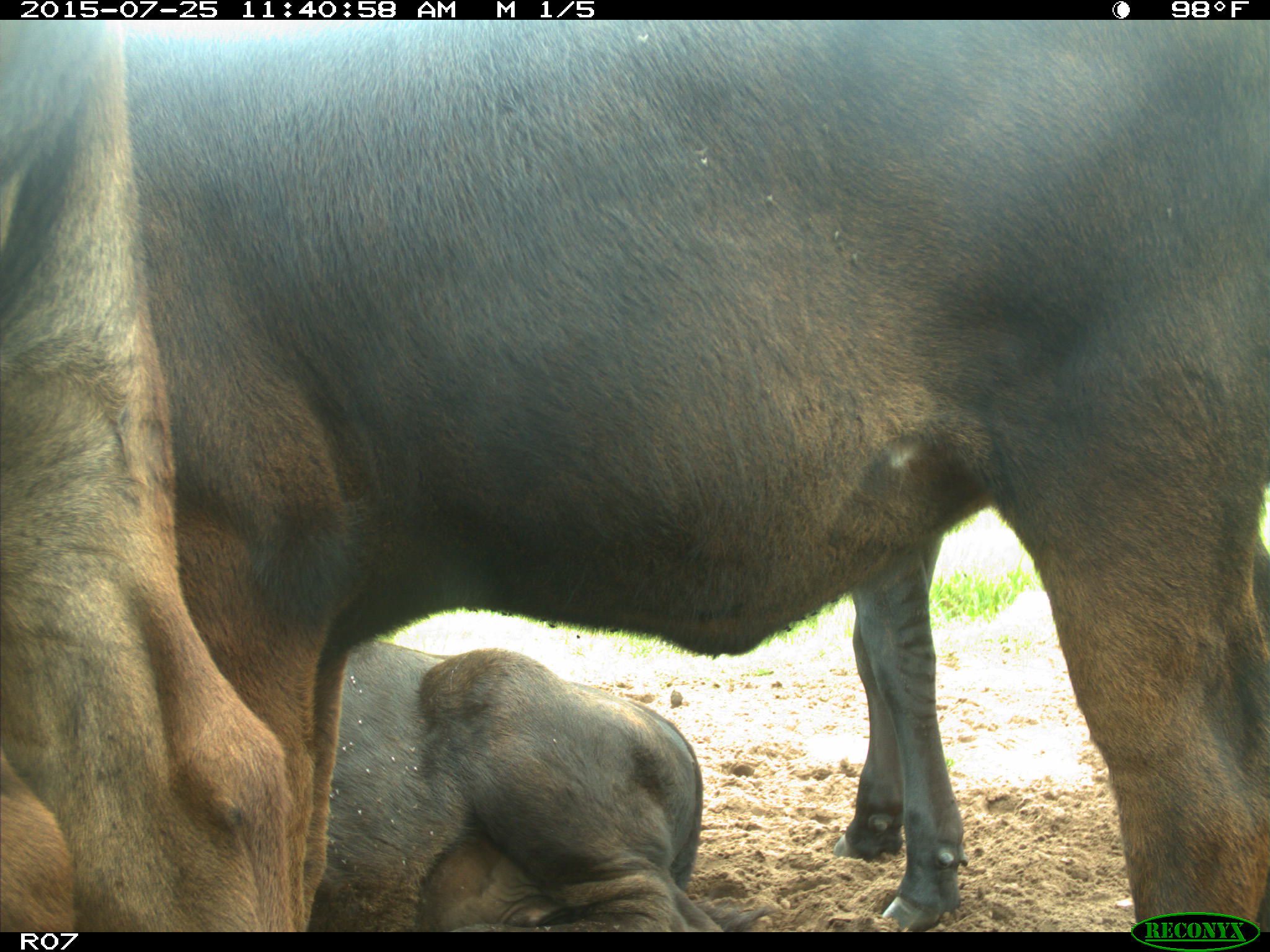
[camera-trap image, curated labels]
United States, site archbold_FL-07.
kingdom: Animalia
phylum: Chordata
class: Mammalia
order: Artiodactyla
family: Bovidae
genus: Bos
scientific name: Bos taurus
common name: domestic cow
Bos taurus (domestic cow).